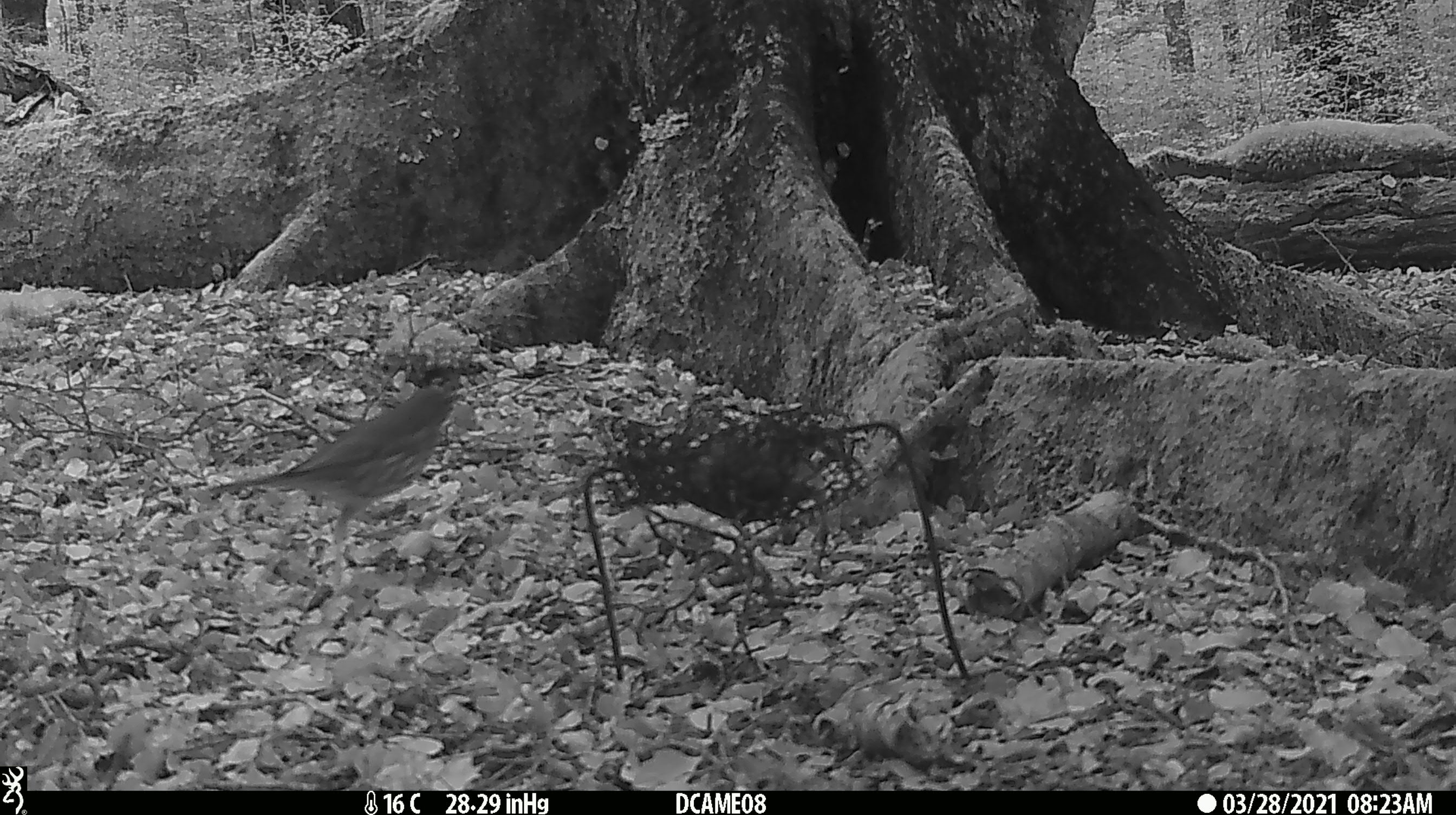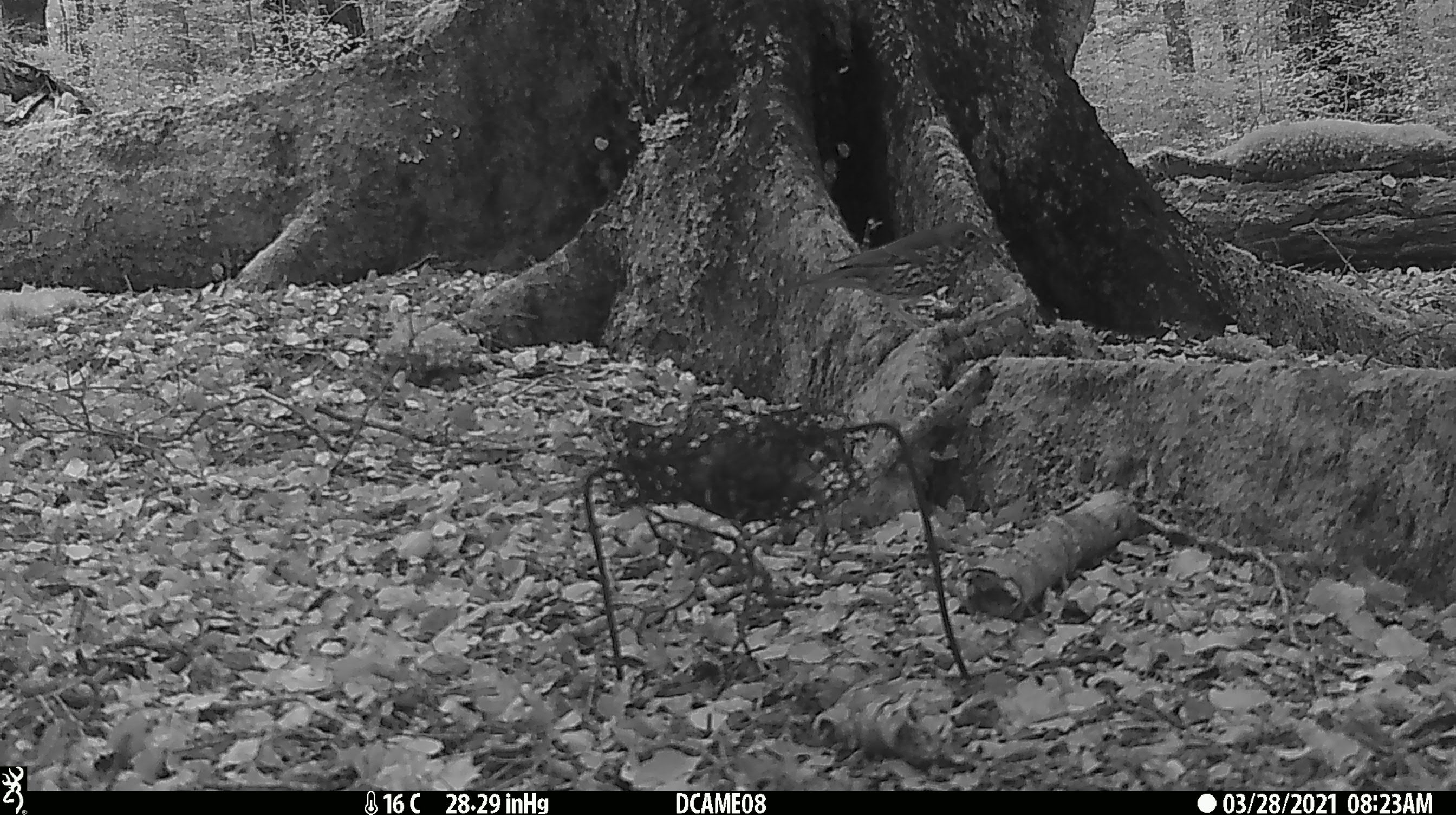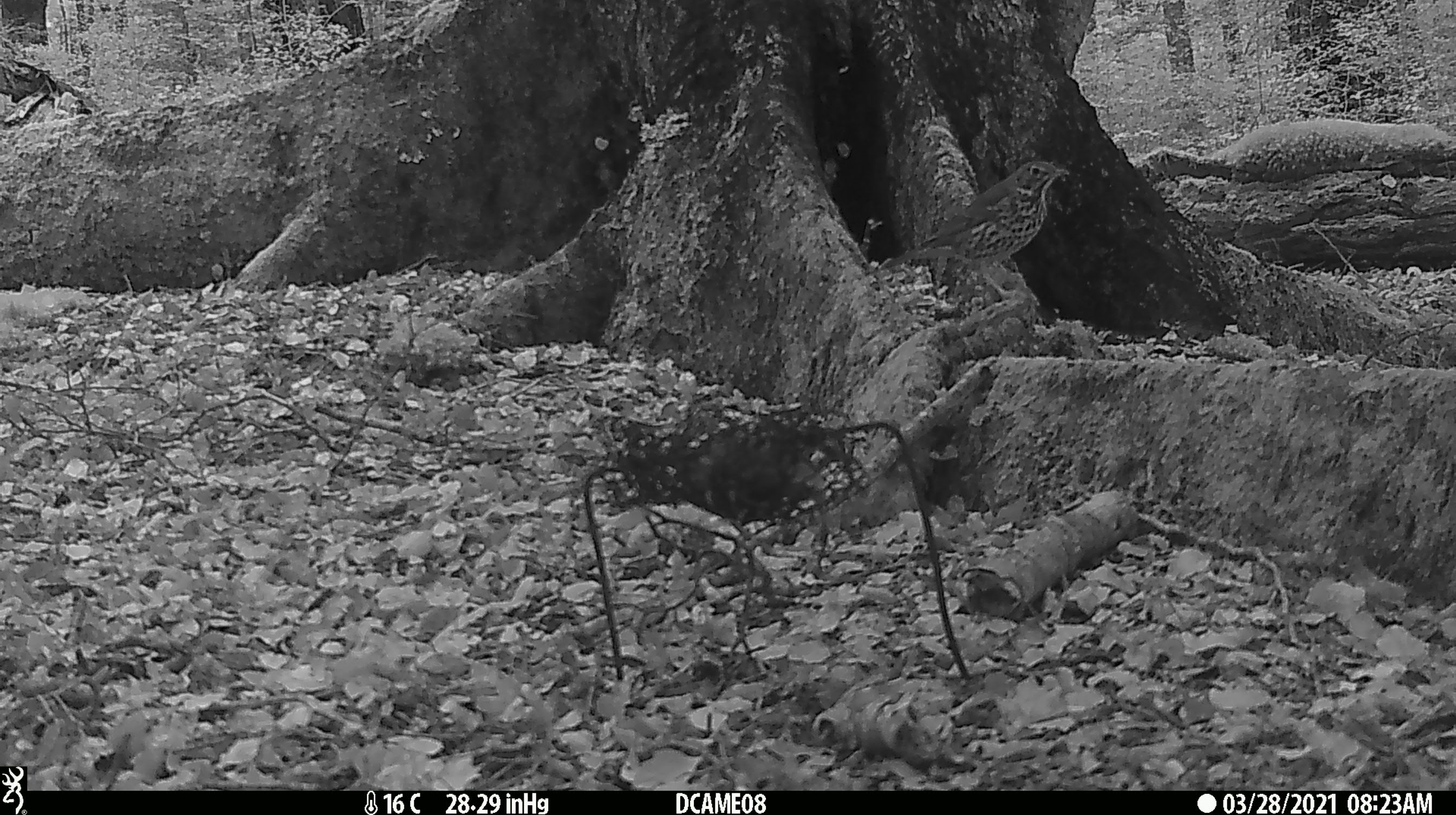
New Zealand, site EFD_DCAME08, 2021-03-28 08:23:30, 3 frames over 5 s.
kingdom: Animalia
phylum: Chordata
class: Aves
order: Passeriformes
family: Turdidae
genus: Turdus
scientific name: Turdus philomelos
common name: song thrush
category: thrush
Thrush (song thrush) (Turdus philomelos).